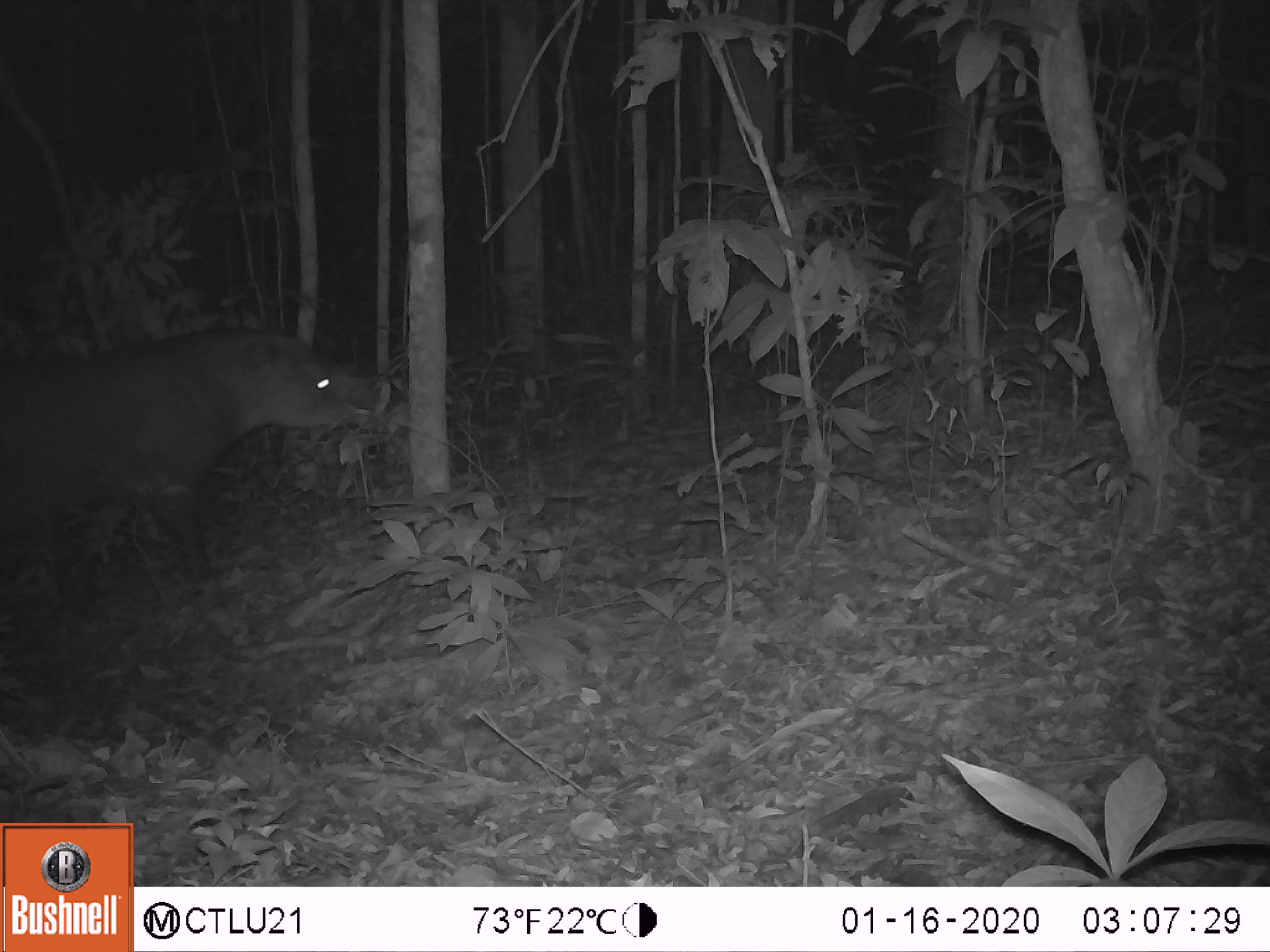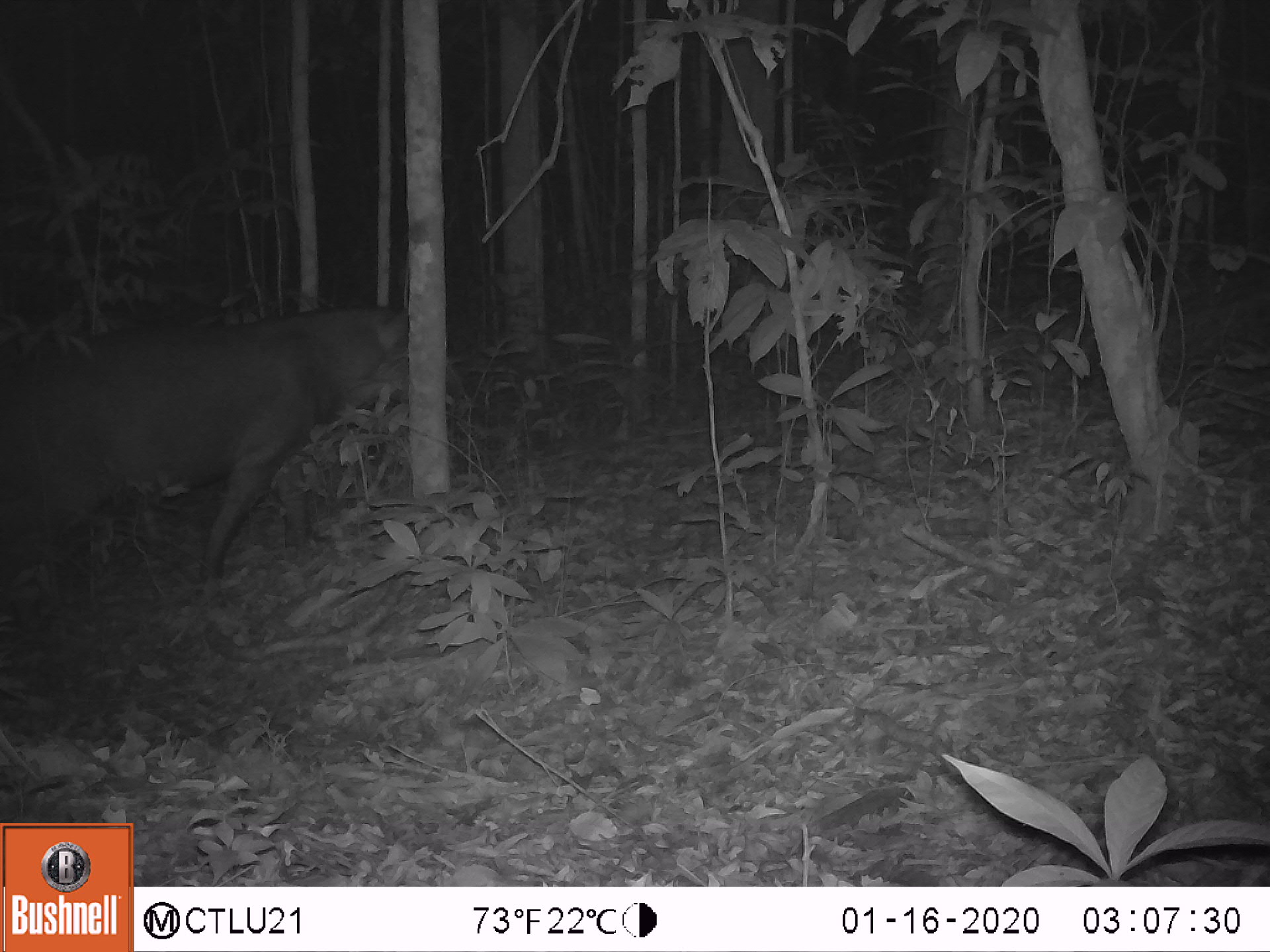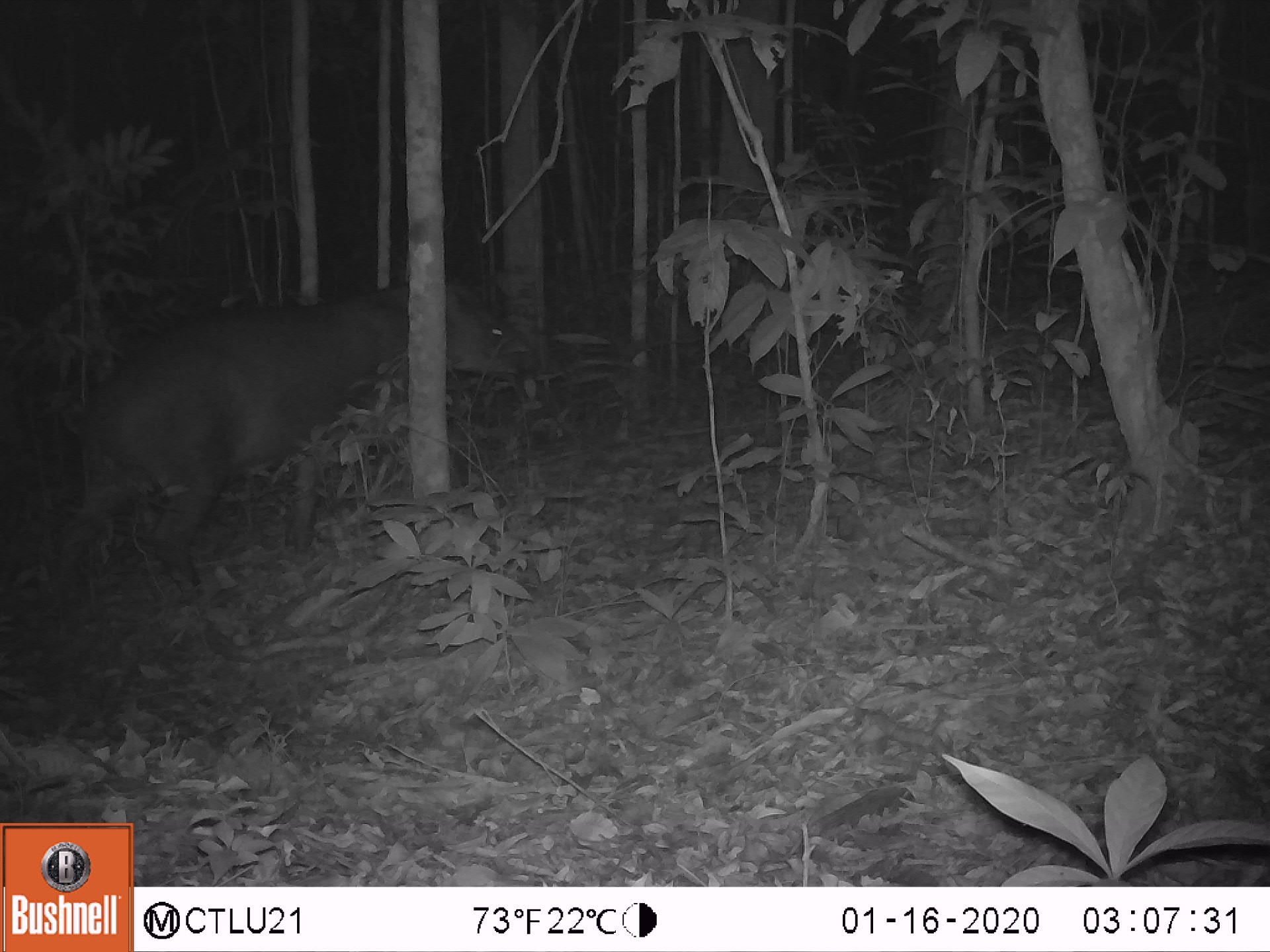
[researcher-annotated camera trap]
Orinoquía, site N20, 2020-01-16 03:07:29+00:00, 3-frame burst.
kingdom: Animalia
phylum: Chordata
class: Mammalia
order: Perissodactyla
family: Tapiridae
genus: Tapirus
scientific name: Tapirus terrestris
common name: lowland tapir